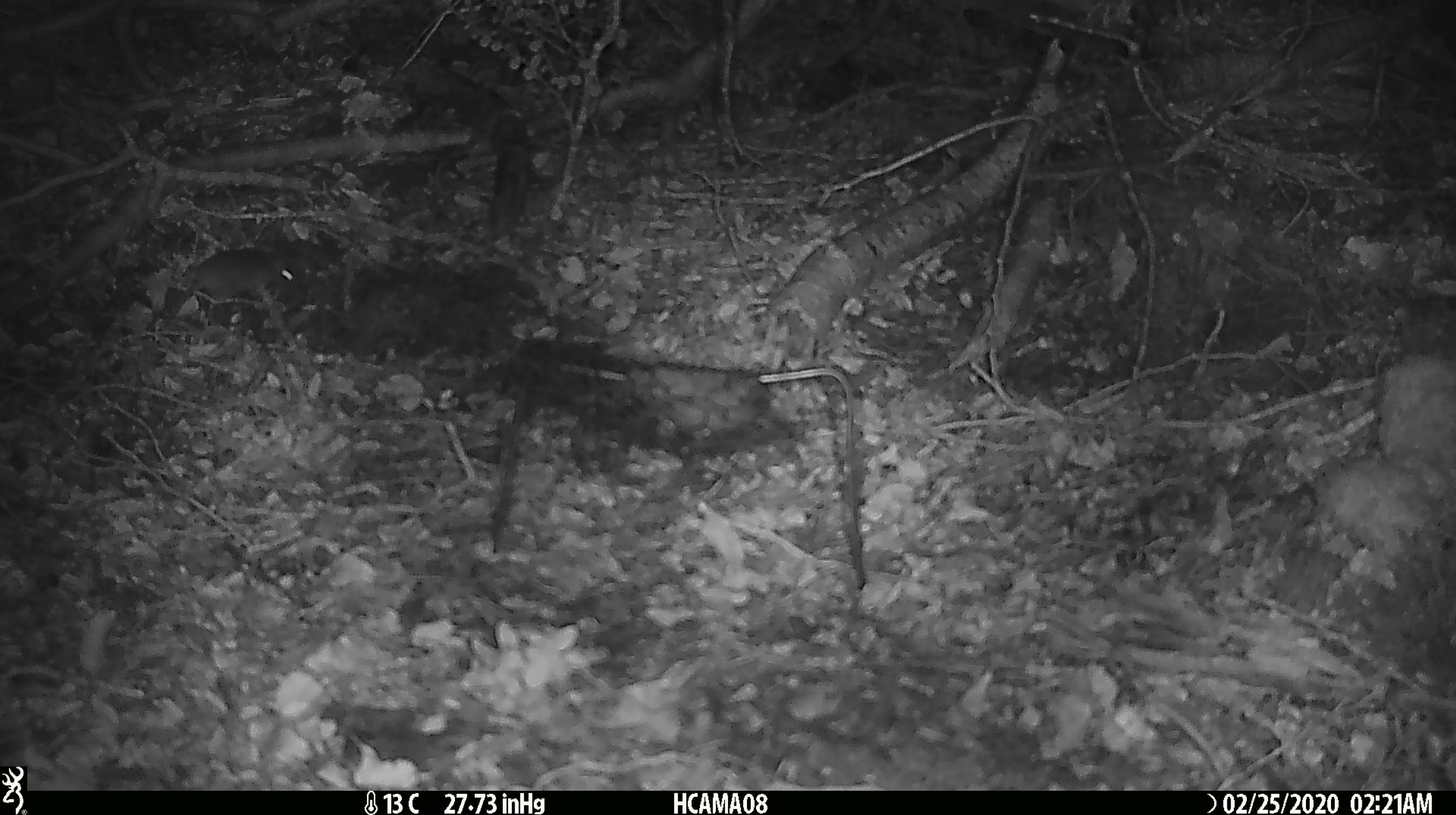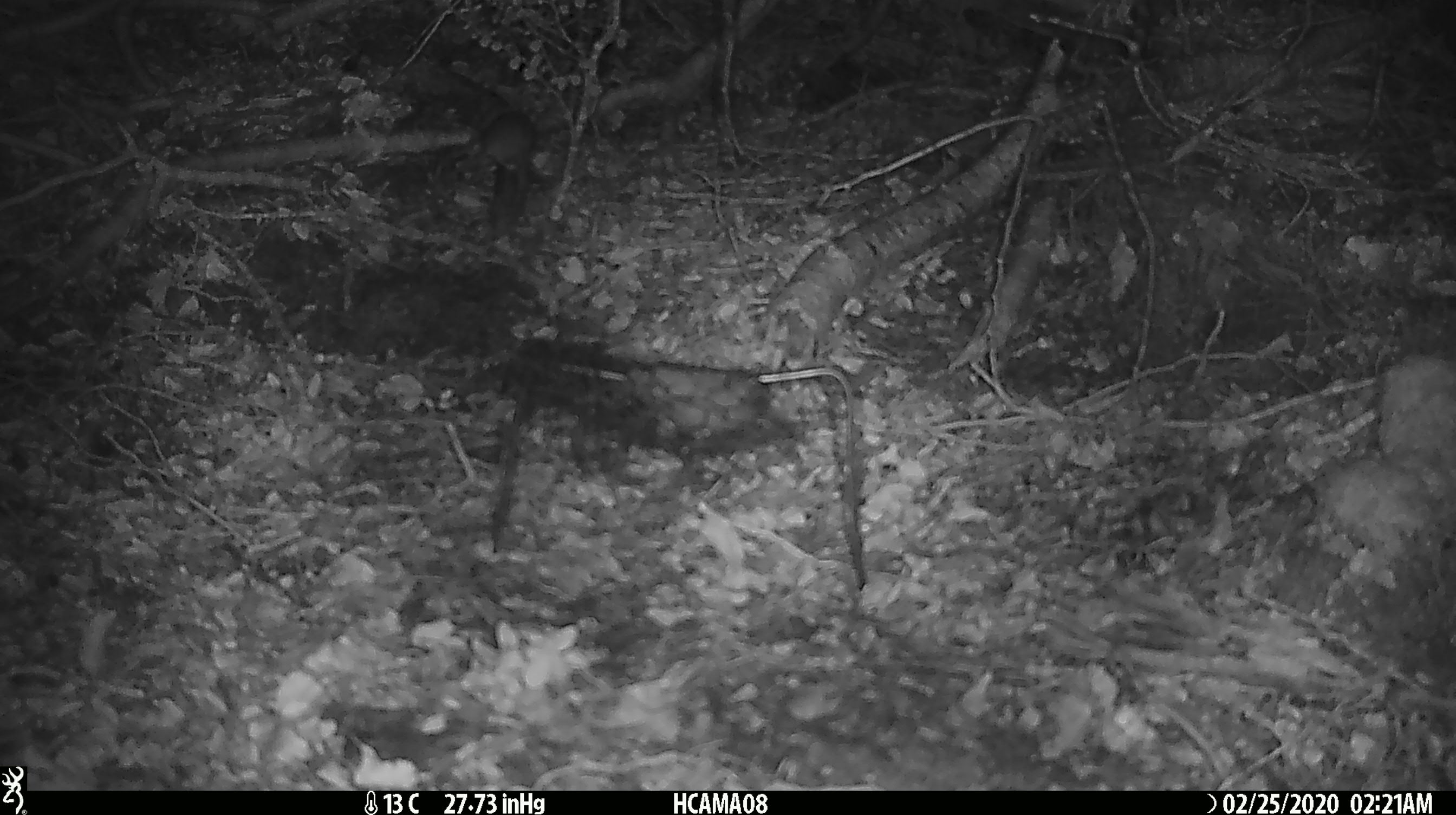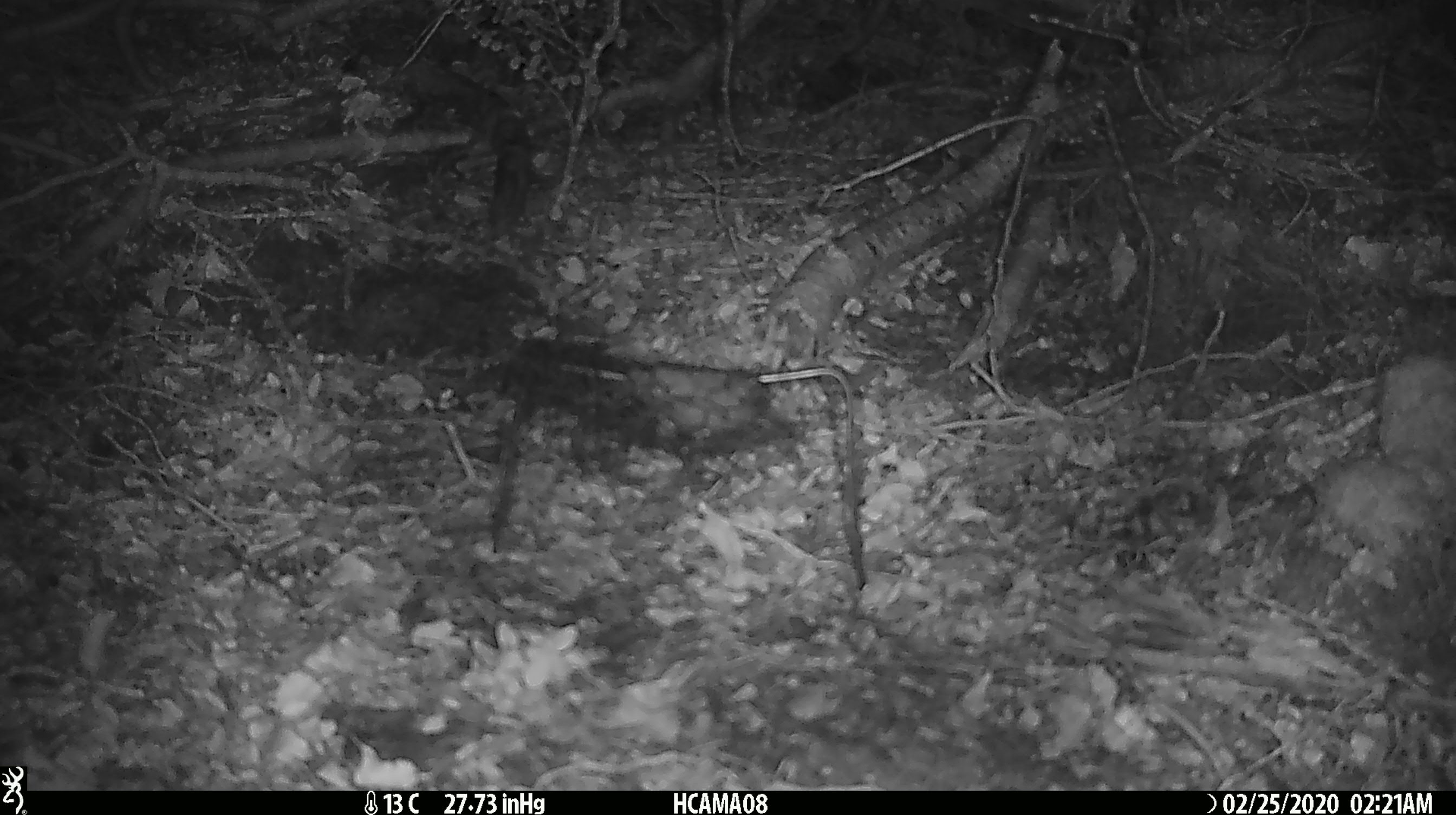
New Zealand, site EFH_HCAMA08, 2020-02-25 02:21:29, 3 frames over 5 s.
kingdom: Animalia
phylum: Chordata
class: Mammalia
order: Rodentia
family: Muridae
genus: Mus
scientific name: Mus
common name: mouse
Mouse (Mus).